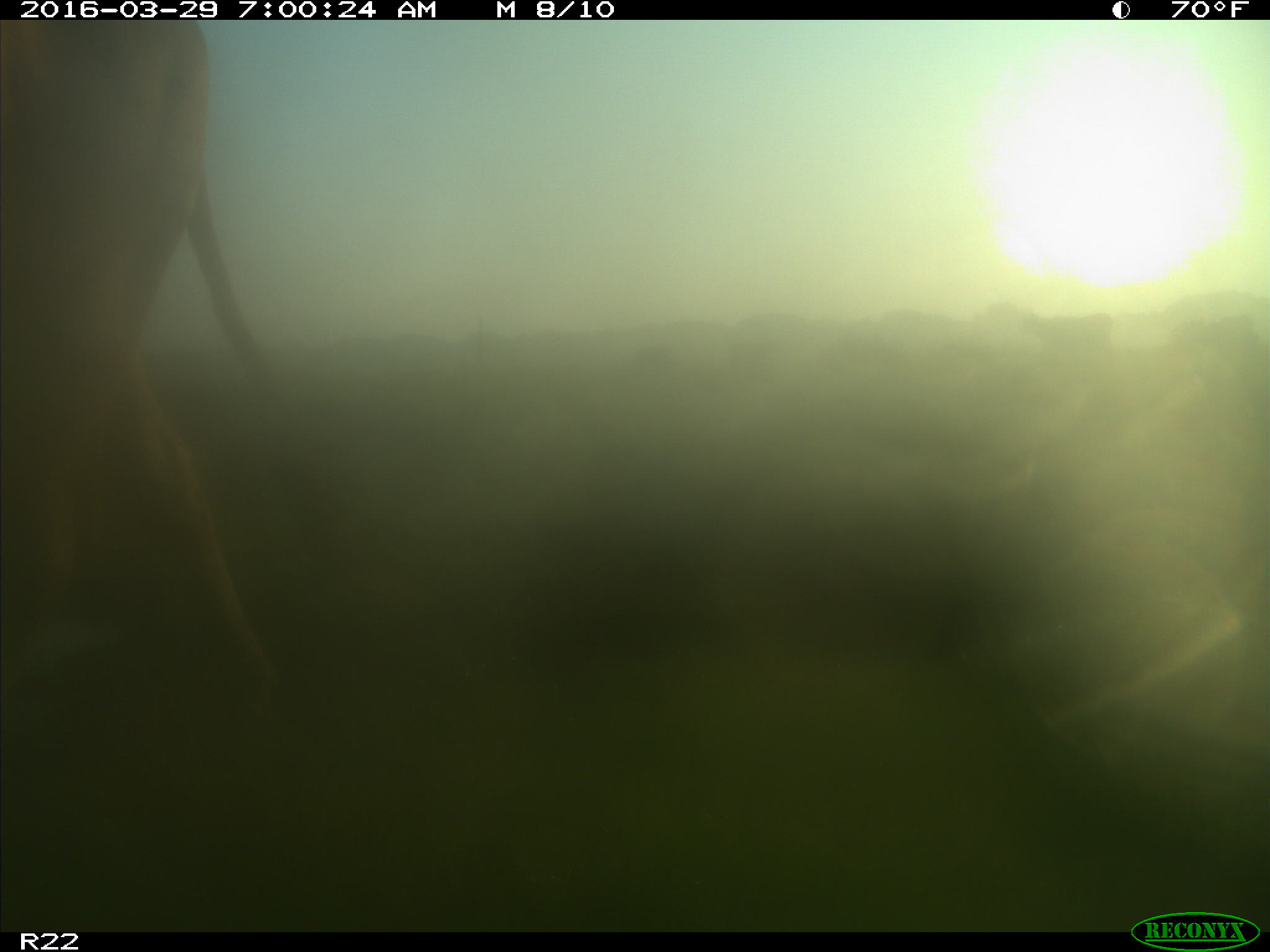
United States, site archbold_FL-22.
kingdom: Animalia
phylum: Chordata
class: Mammalia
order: Artiodactyla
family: Bovidae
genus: Bos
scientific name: Bos taurus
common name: domestic cow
Bos taurus (domestic cow).